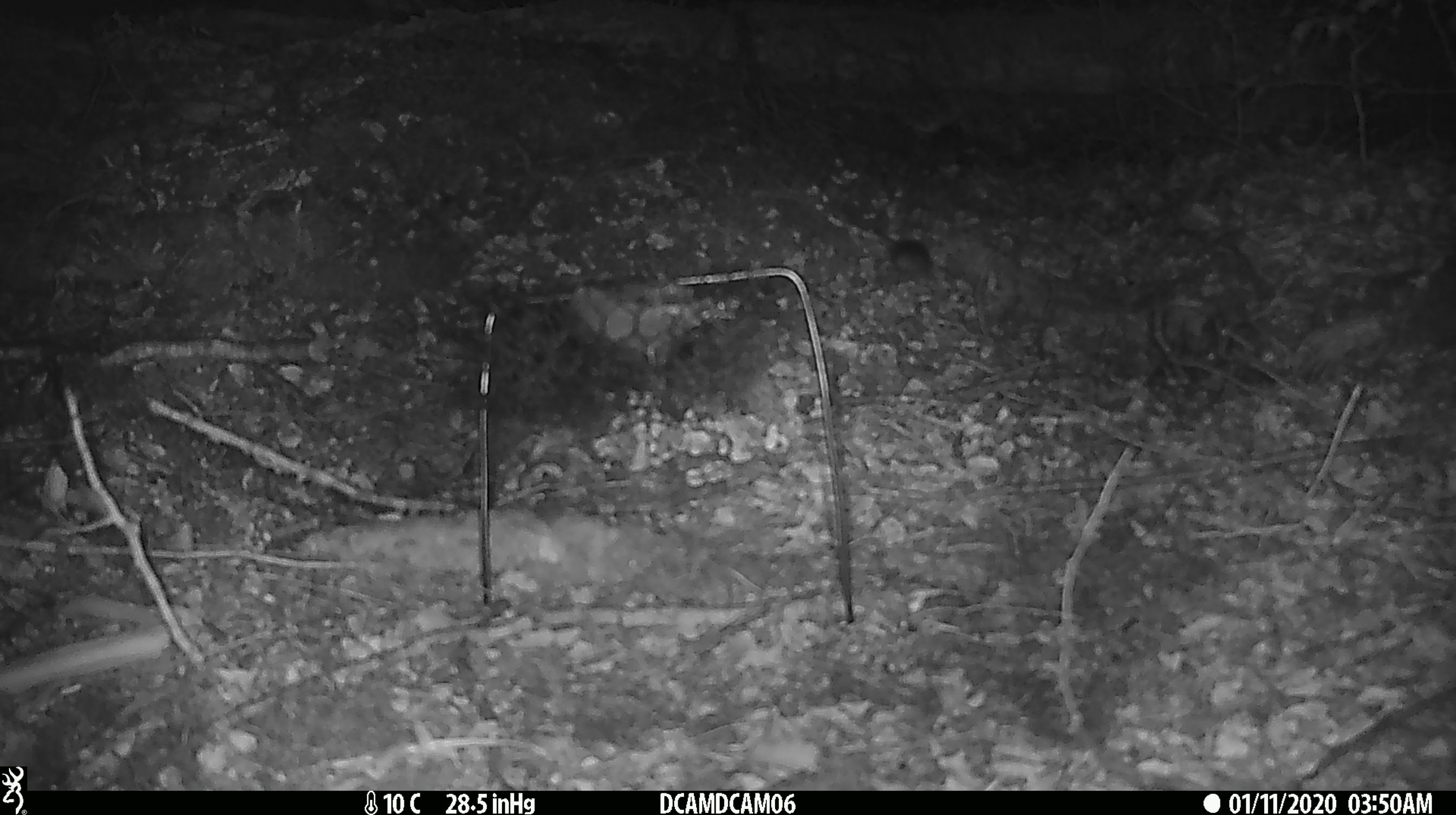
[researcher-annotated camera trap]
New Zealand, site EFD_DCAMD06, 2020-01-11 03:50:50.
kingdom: Animalia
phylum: Chordata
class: Mammalia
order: Rodentia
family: Muridae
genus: Mus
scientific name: Mus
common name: mouse